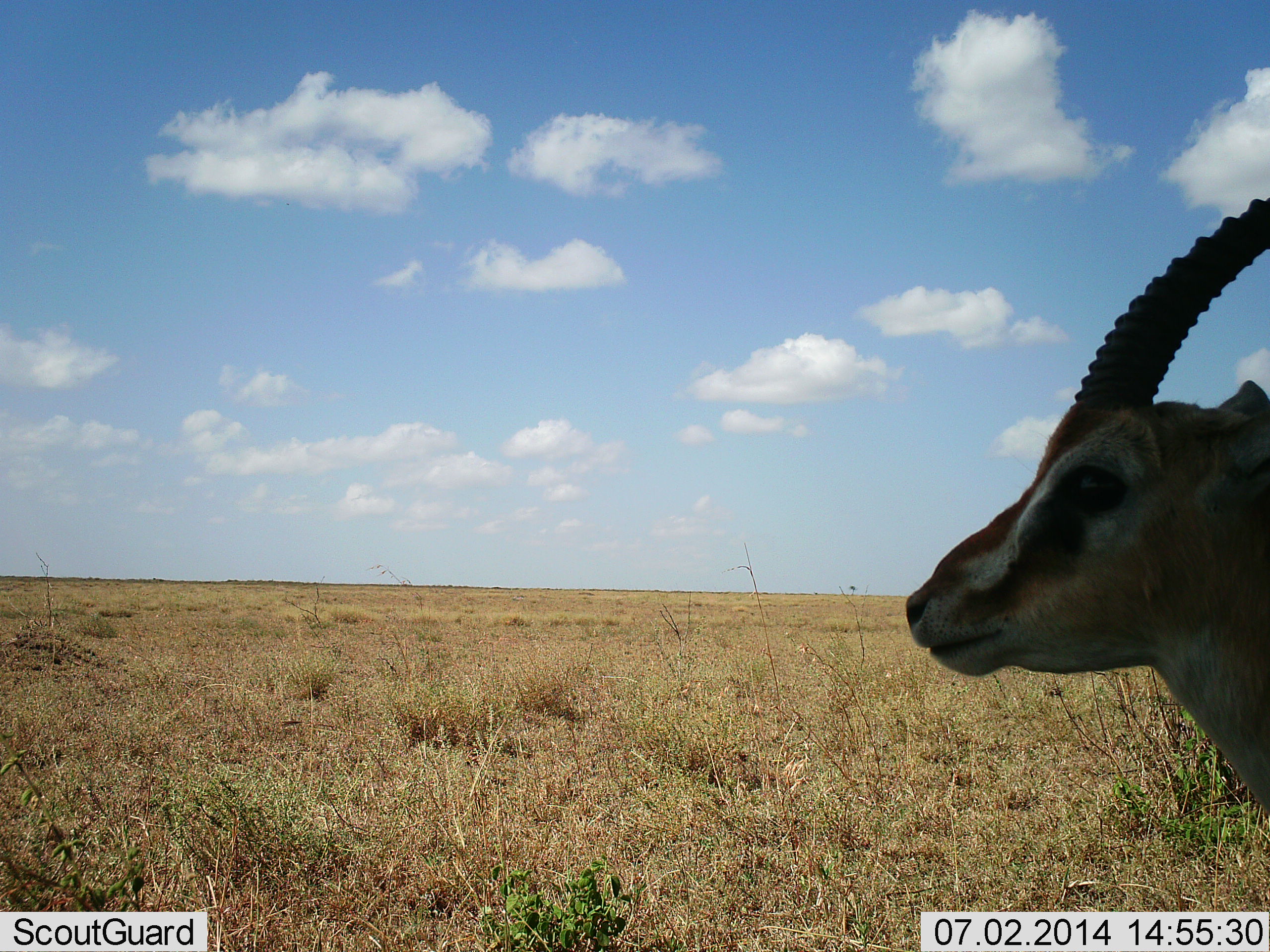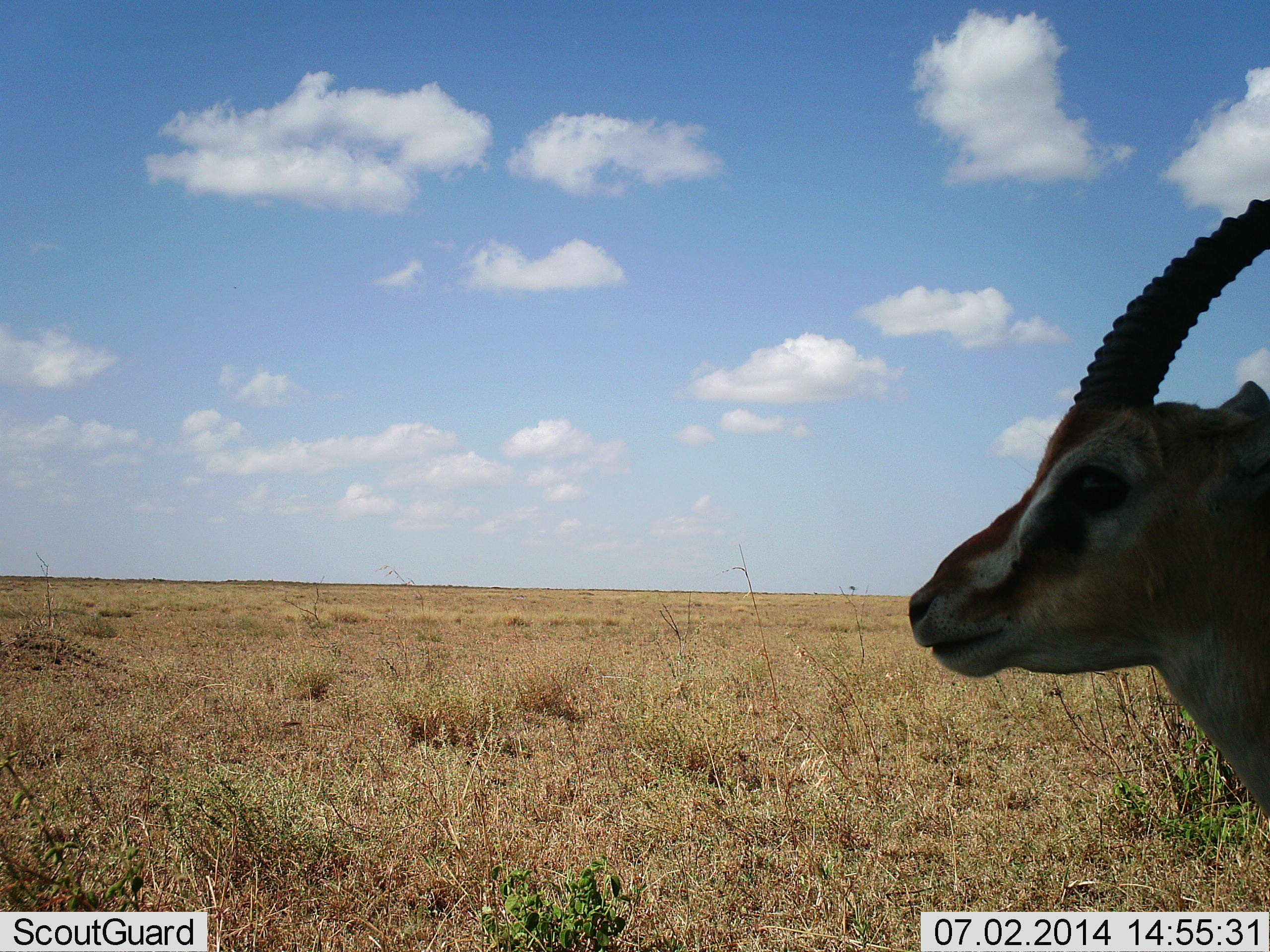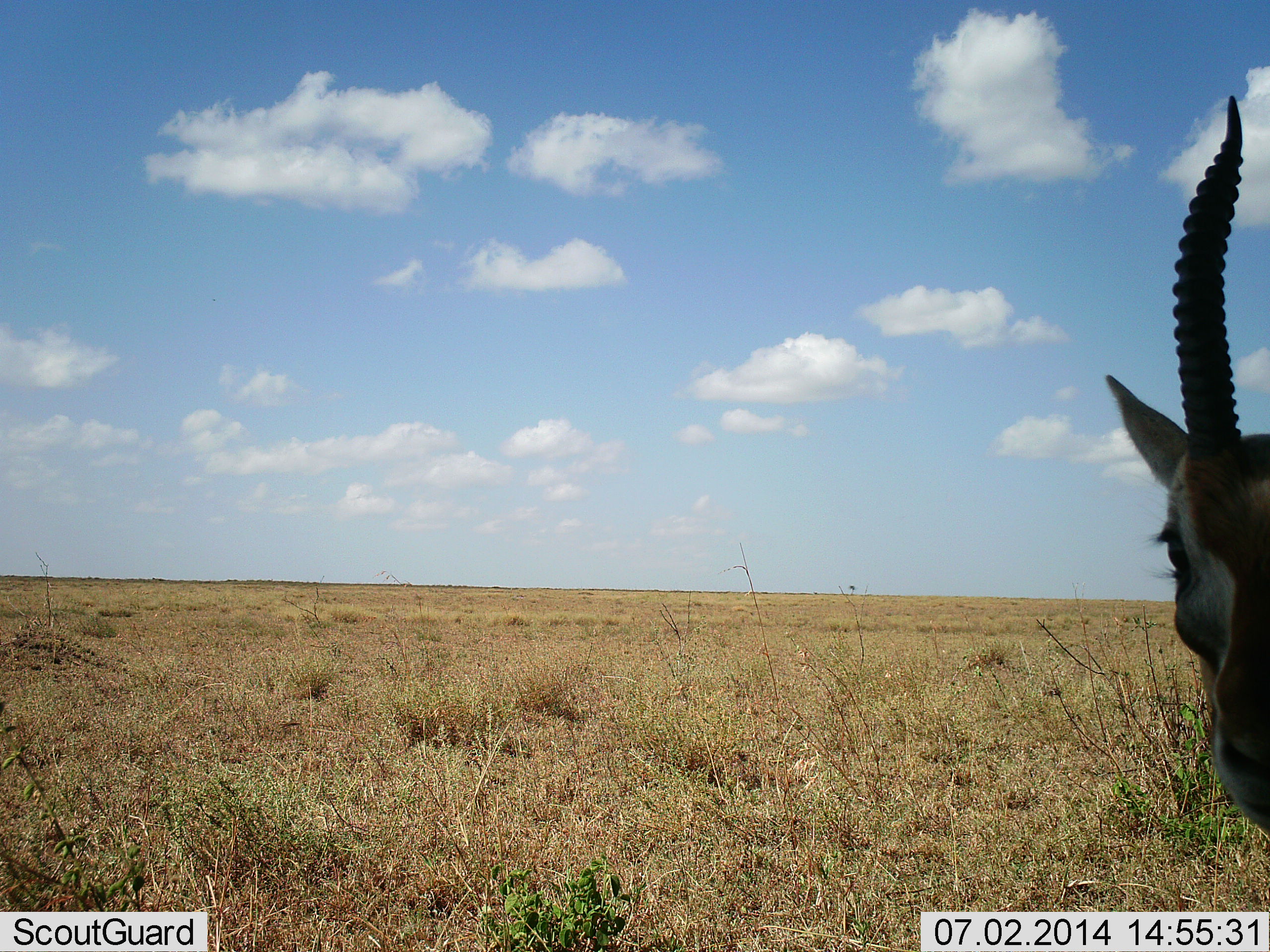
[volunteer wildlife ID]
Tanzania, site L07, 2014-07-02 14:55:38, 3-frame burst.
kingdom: Animalia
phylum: Chordata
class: Mammalia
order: Artiodactyla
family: Bovidae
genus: Eudorcas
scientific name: Eudorcas thomsonii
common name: thomson's gazelle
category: gazellethomsons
Gazellethomsons (thomson's gazelle) (Eudorcas thomsonii), count 1. Behavior (volunteer vote fractions): standing 90%, resting 0%, moving 10%, interacting 0%. Young present (vote fraction): 0%. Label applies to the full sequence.